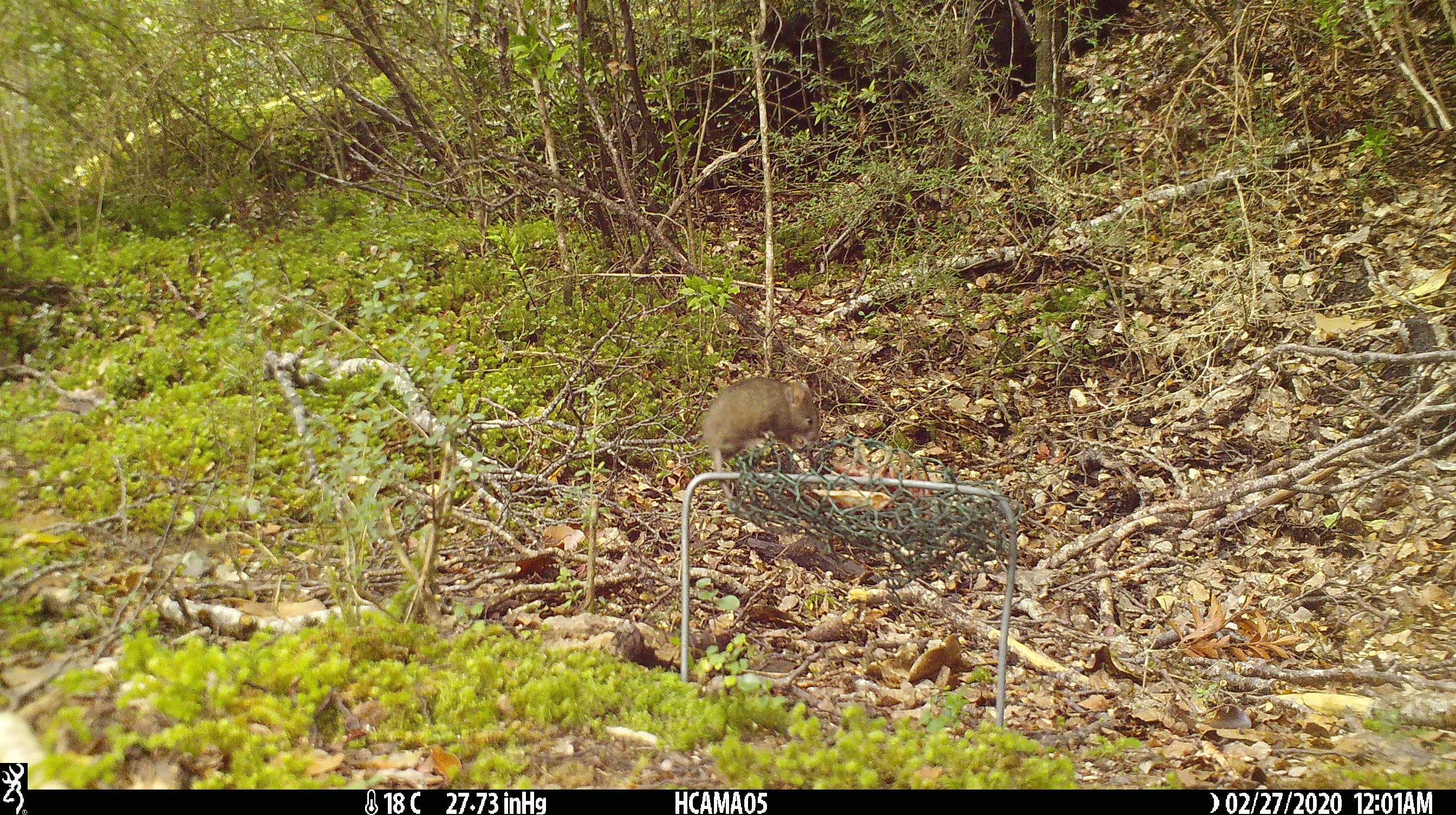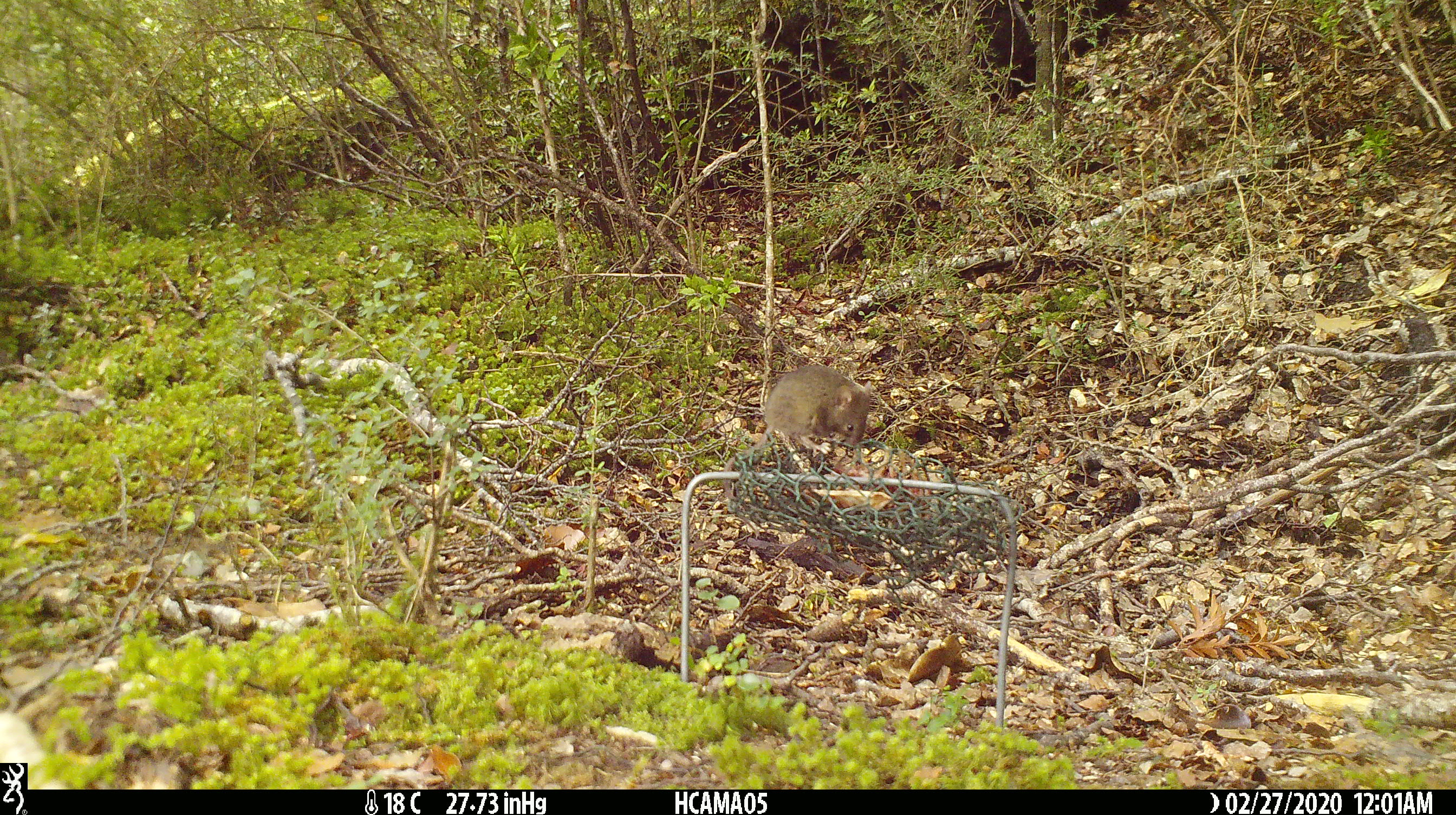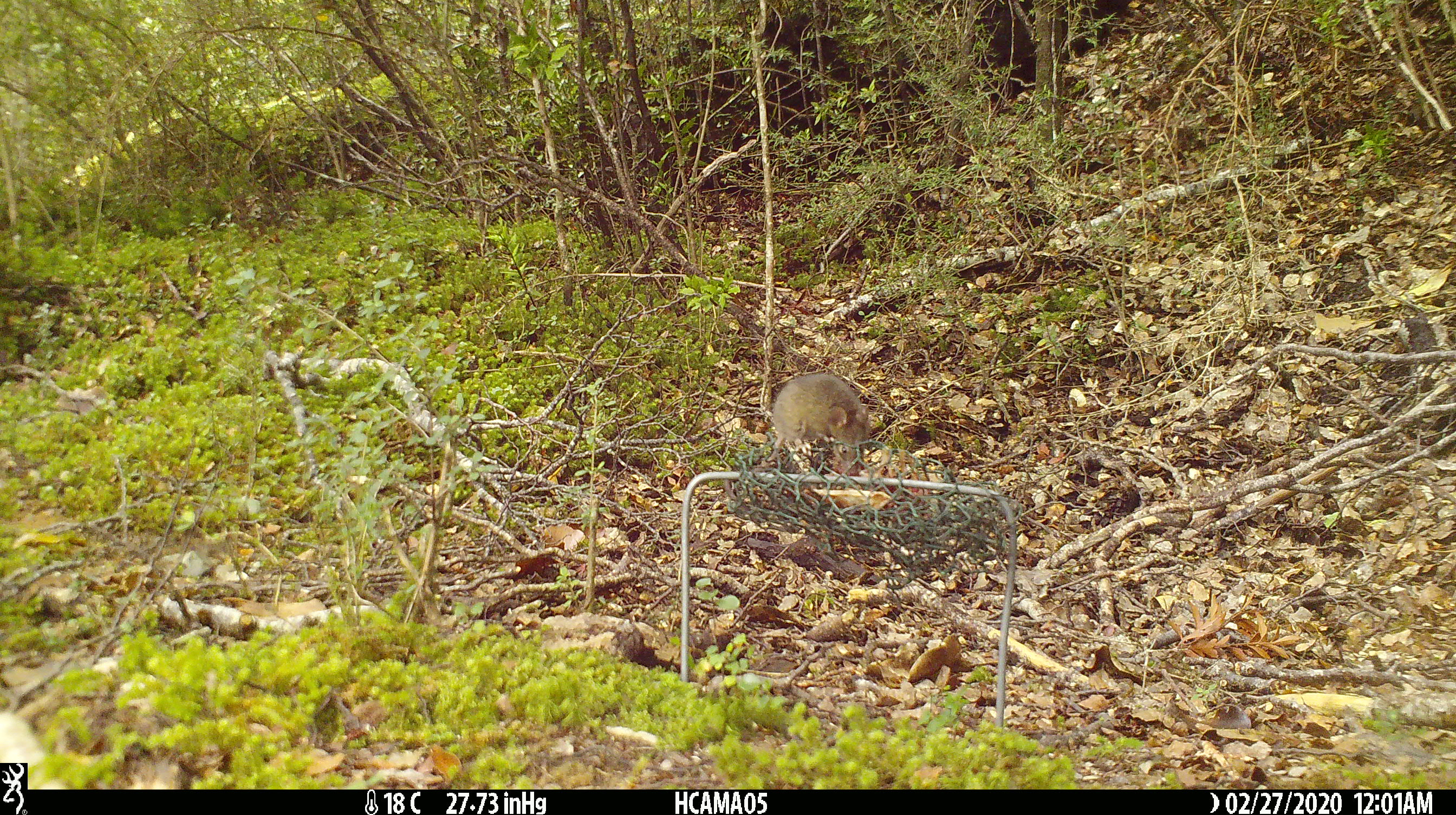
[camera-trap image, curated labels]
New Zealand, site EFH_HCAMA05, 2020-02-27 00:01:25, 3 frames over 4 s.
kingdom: Animalia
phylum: Chordata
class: Mammalia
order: Rodentia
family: Muridae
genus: Mus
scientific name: Mus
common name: mouse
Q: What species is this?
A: Mouse (Mus).